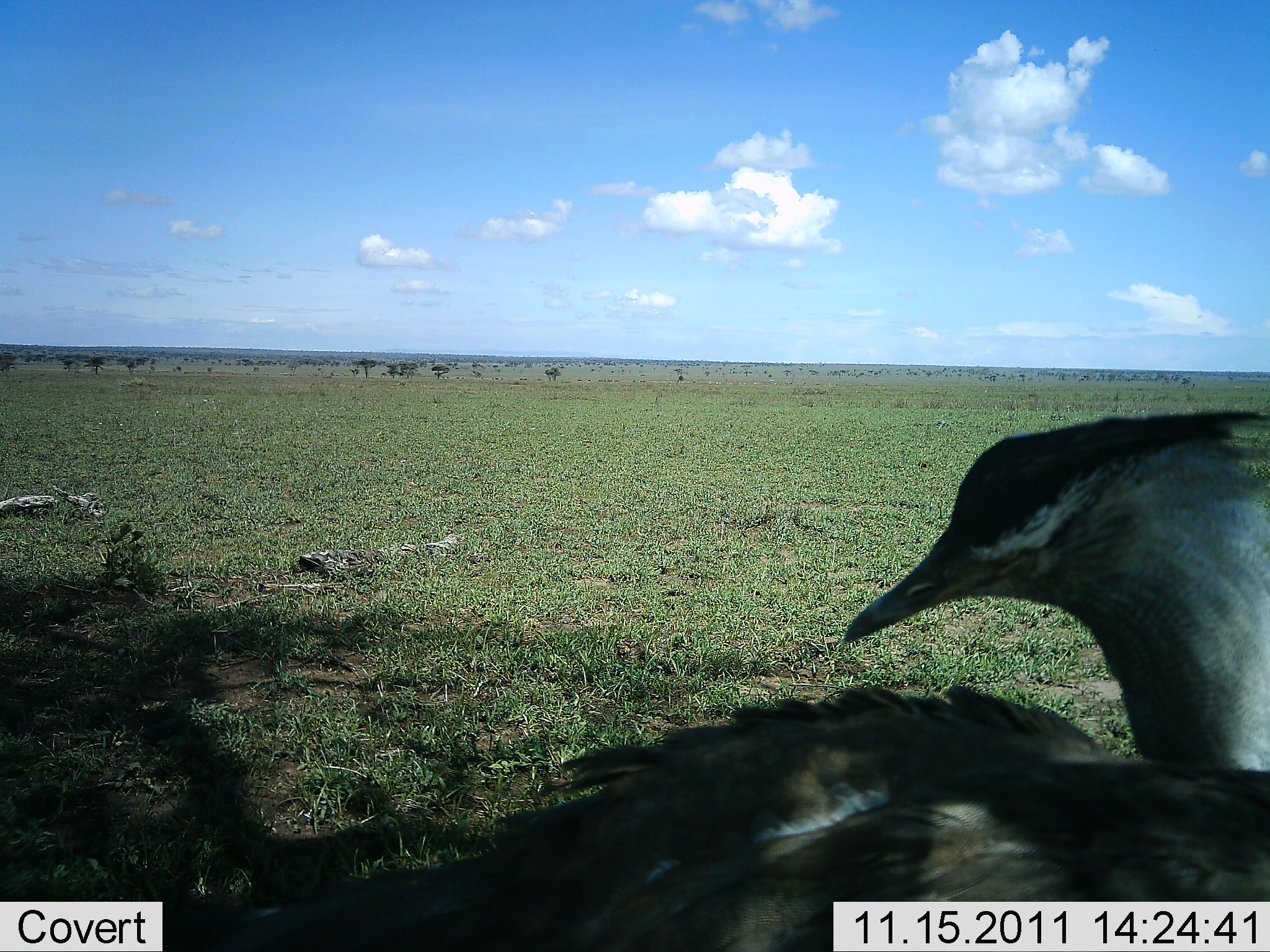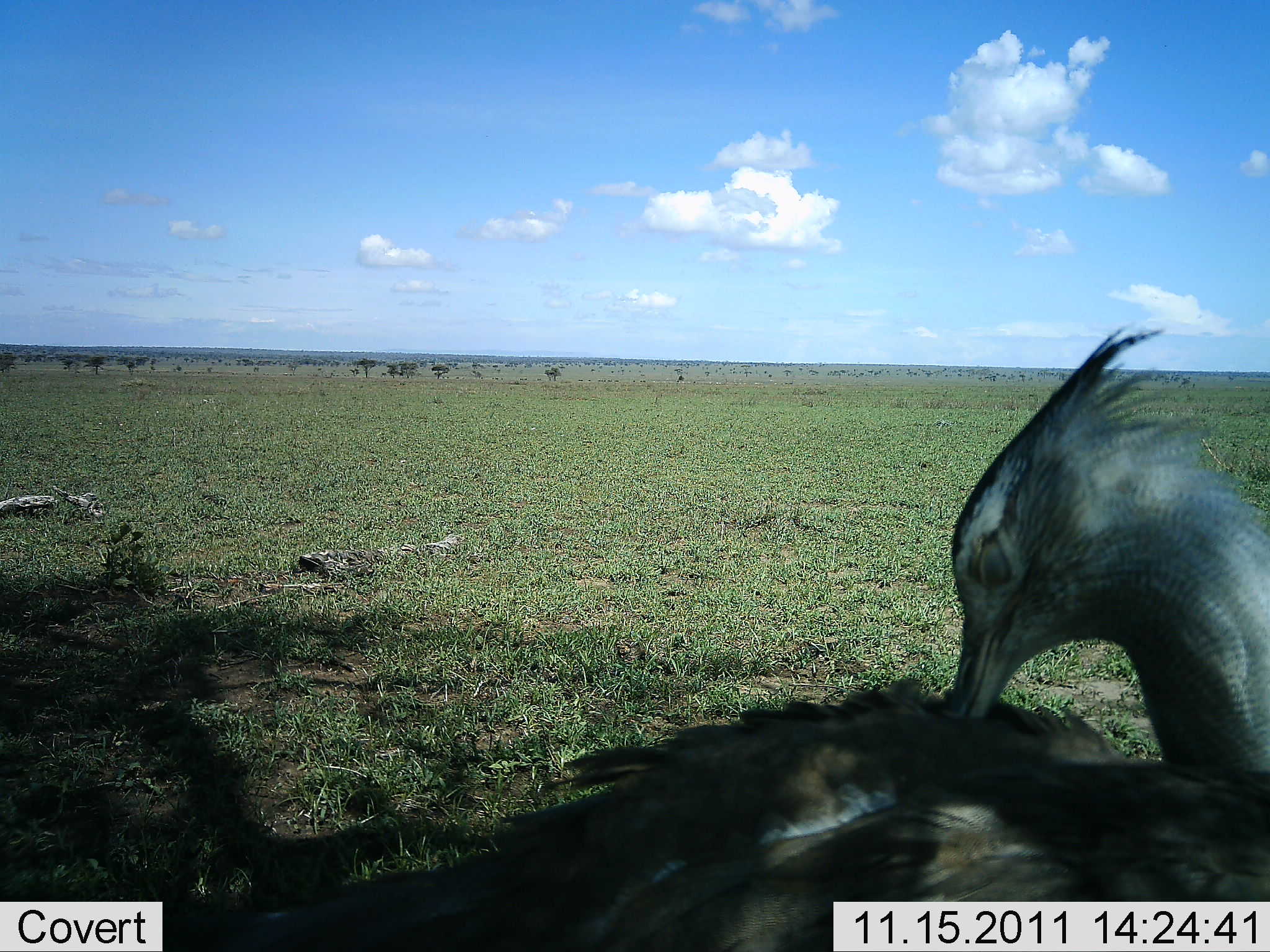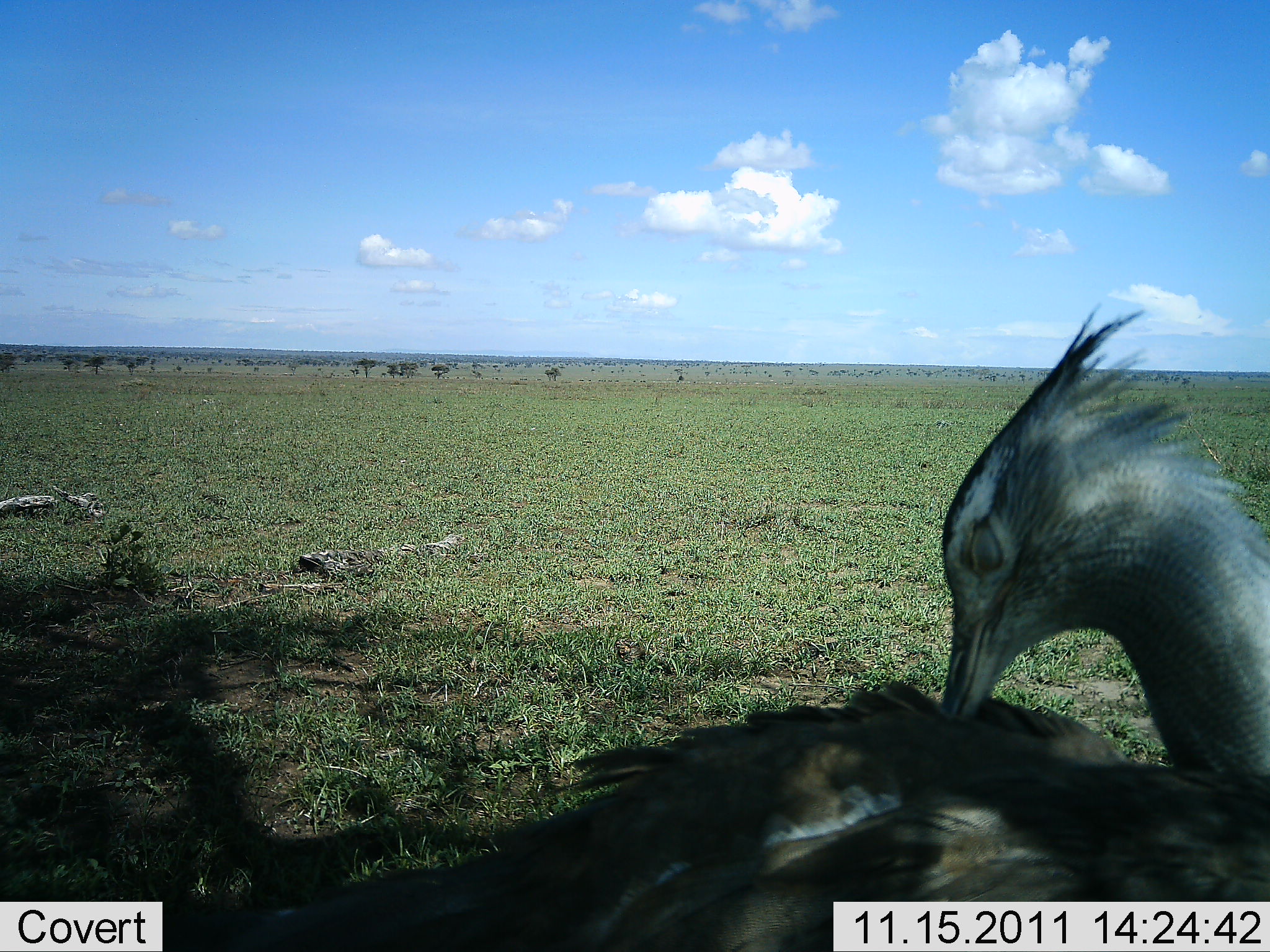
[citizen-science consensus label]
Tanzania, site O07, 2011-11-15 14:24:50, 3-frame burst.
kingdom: Animalia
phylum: Chordata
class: Aves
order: Otidiformes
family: Otididae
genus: Ardeotis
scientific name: Ardeotis kori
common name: kori bustard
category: koribustard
Koribustard (kori bustard) (Ardeotis kori), count 1. Behavior (volunteer vote fractions): standing 55%, resting 27%, moving 45%, interacting 18%. Young present (vote fraction): 0%. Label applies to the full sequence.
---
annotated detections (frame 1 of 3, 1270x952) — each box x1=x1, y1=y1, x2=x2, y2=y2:
animal: x1=200, y1=413, x2=1269, y2=952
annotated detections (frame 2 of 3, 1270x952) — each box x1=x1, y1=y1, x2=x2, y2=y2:
animal: x1=241, y1=324, x2=1270, y2=952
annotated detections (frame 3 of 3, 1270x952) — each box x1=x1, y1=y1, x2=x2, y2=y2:
animal: x1=206, y1=299, x2=1270, y2=952